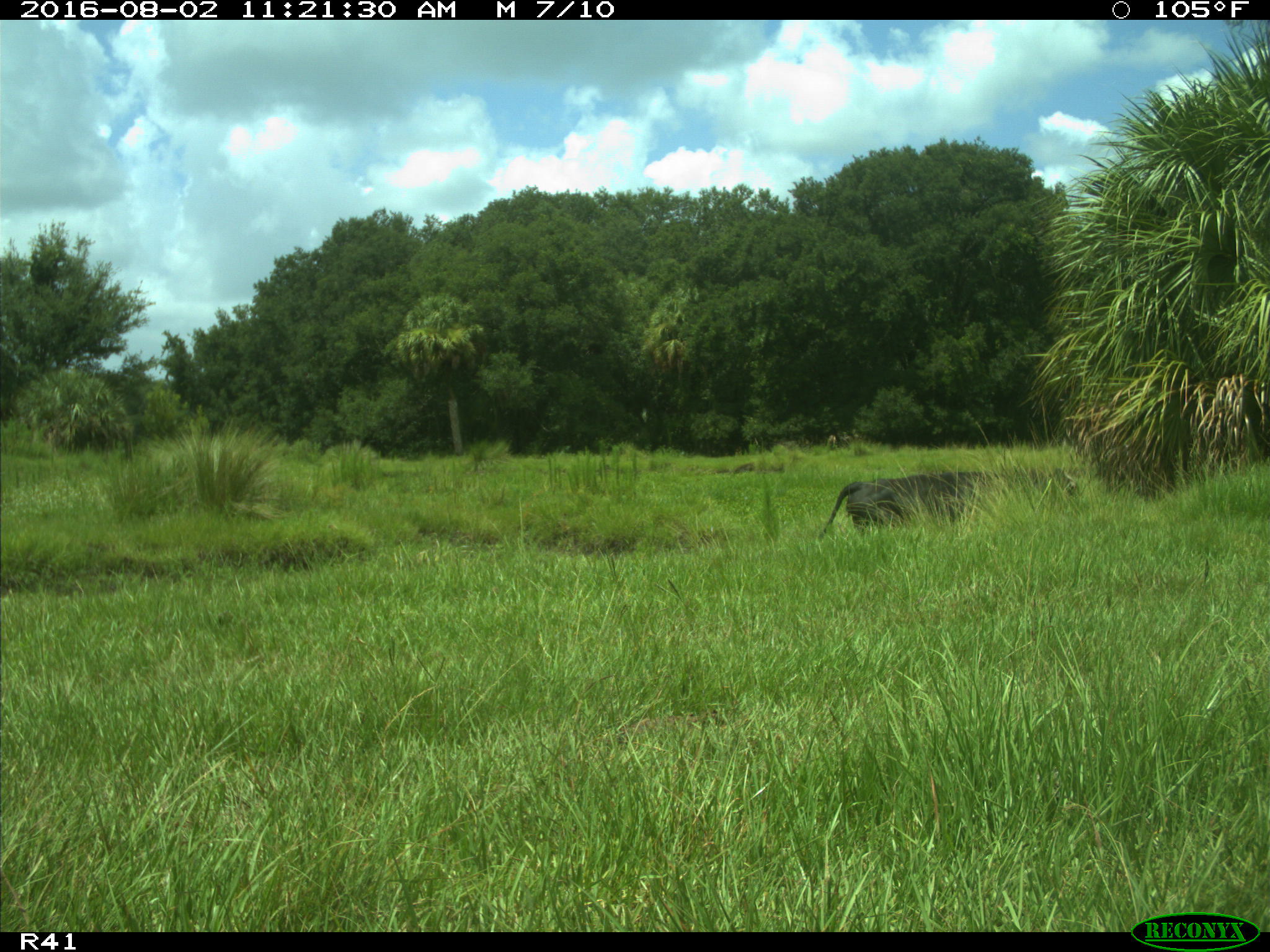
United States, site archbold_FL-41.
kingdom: Animalia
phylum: Chordata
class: Mammalia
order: Artiodactyla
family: Bovidae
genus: Bos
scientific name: Bos taurus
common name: domestic cow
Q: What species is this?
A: Bos taurus (domestic cow).